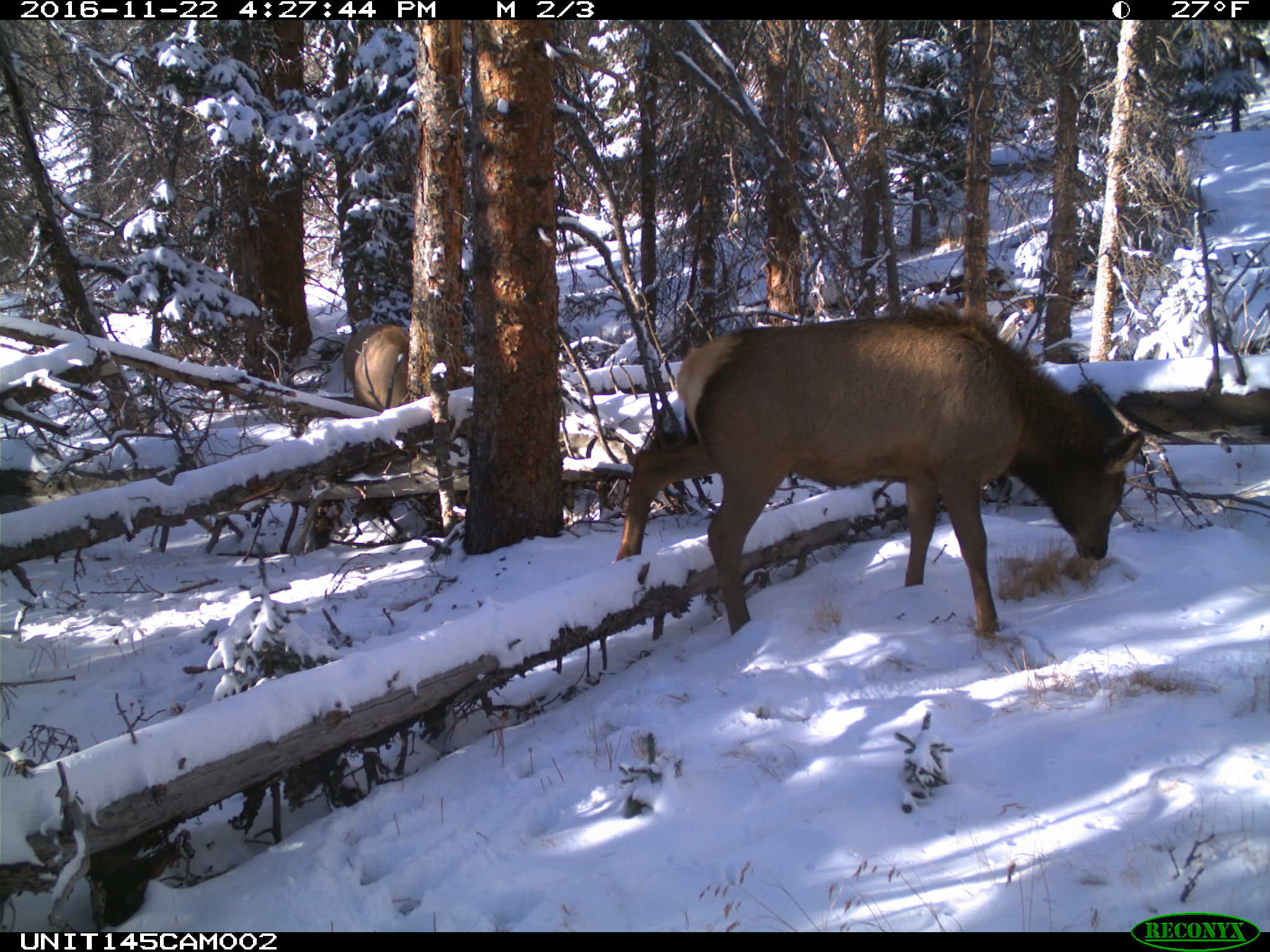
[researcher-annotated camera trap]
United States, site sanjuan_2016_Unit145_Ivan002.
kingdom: Animalia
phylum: Chordata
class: Mammalia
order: Artiodactyla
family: Cervidae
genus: Cervus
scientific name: Cervus elaphus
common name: red deer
Cervus elaphus (red deer).